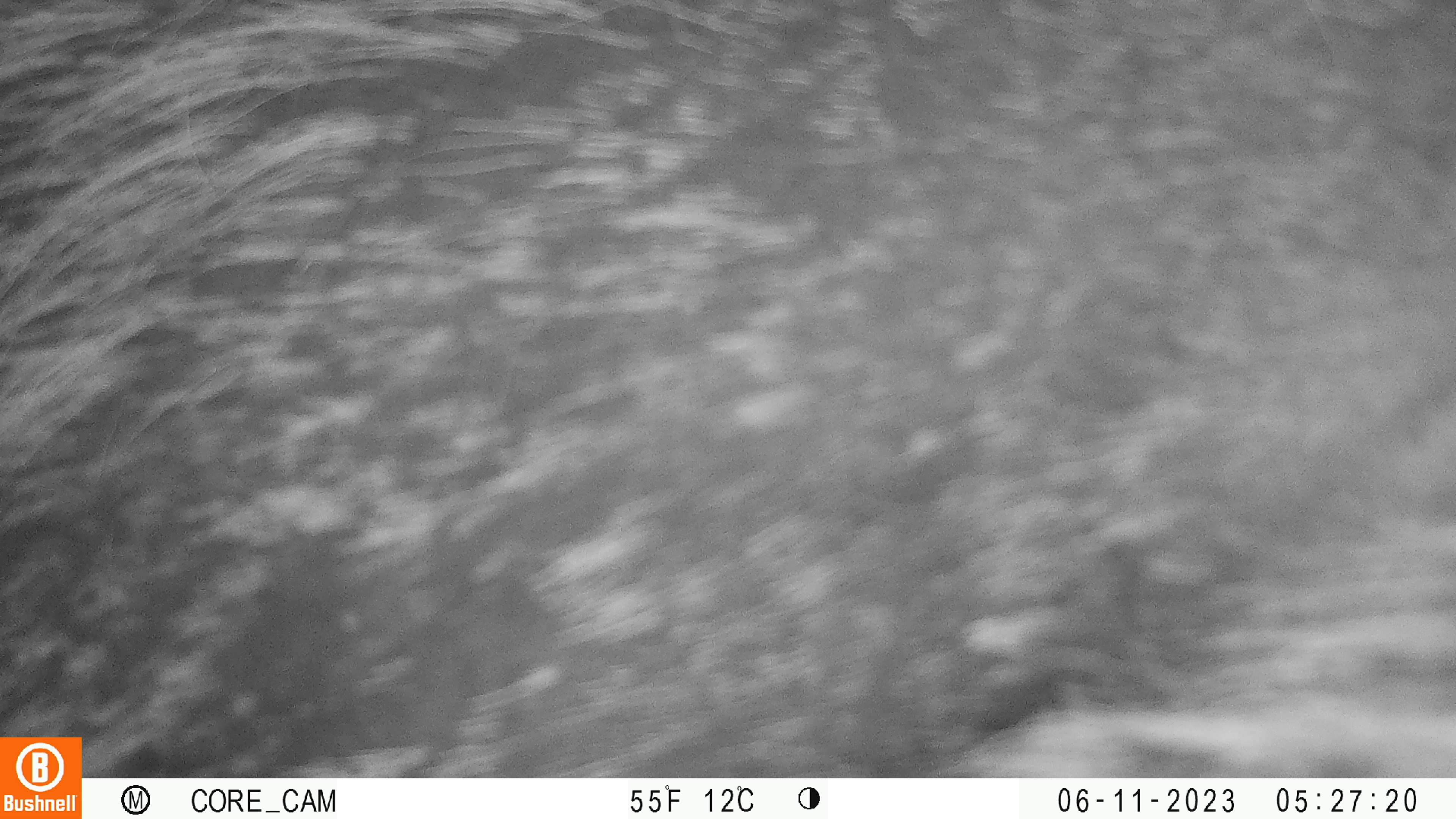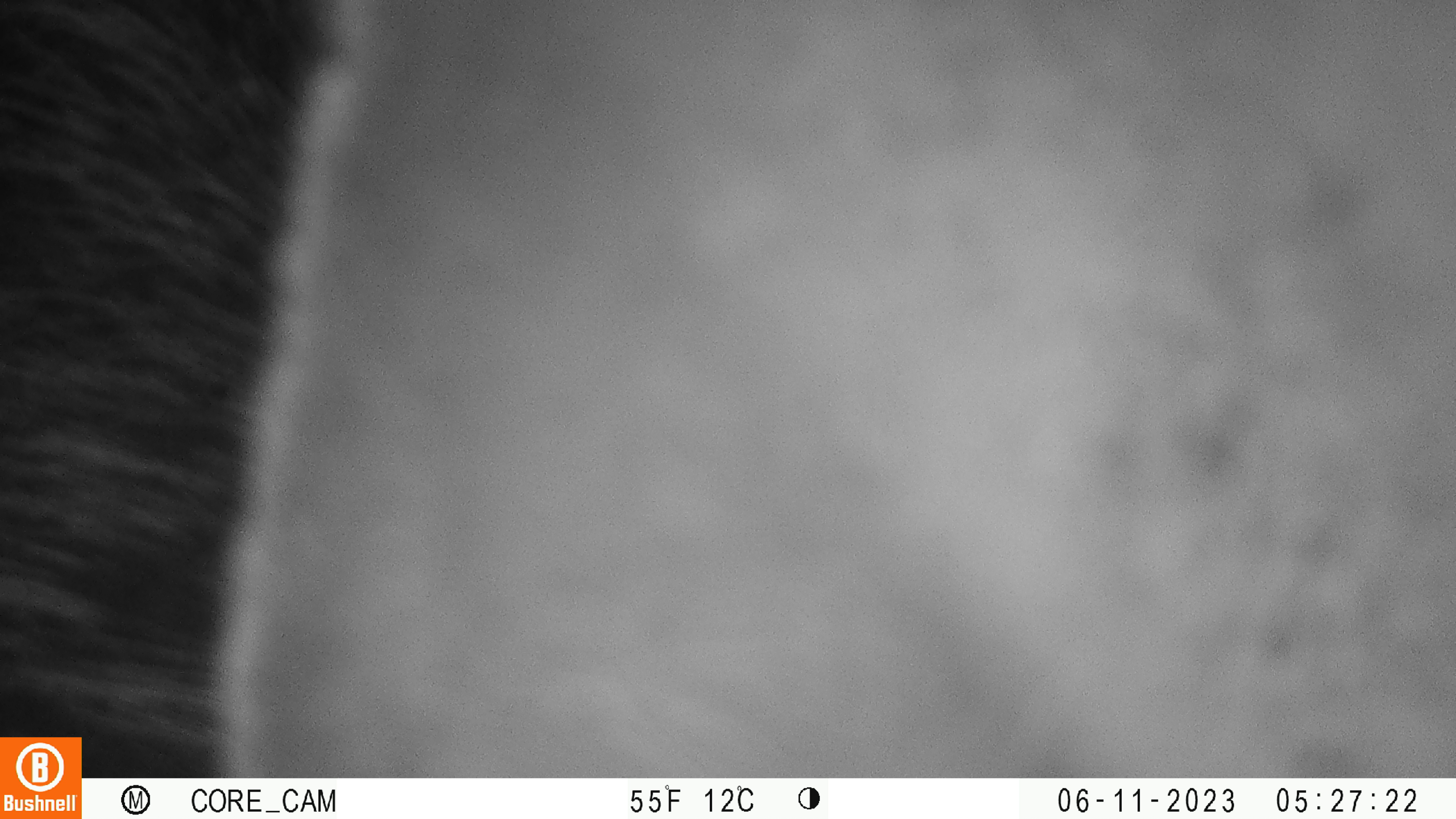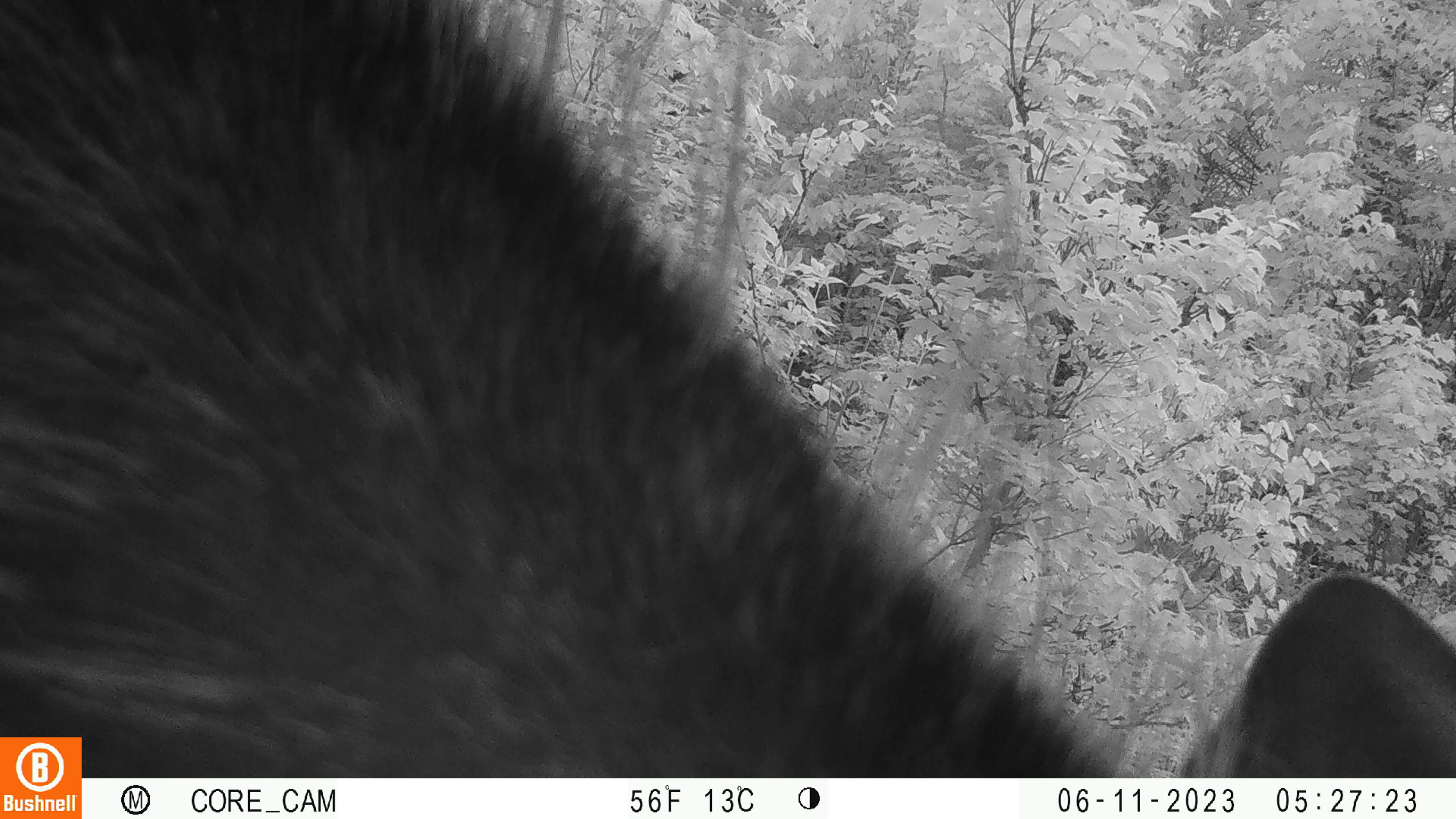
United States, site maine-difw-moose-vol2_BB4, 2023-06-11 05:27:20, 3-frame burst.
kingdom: Animalia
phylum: Chordata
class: Mammalia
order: Artiodactyla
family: Cervidae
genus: Alces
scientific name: Alces alces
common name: moose